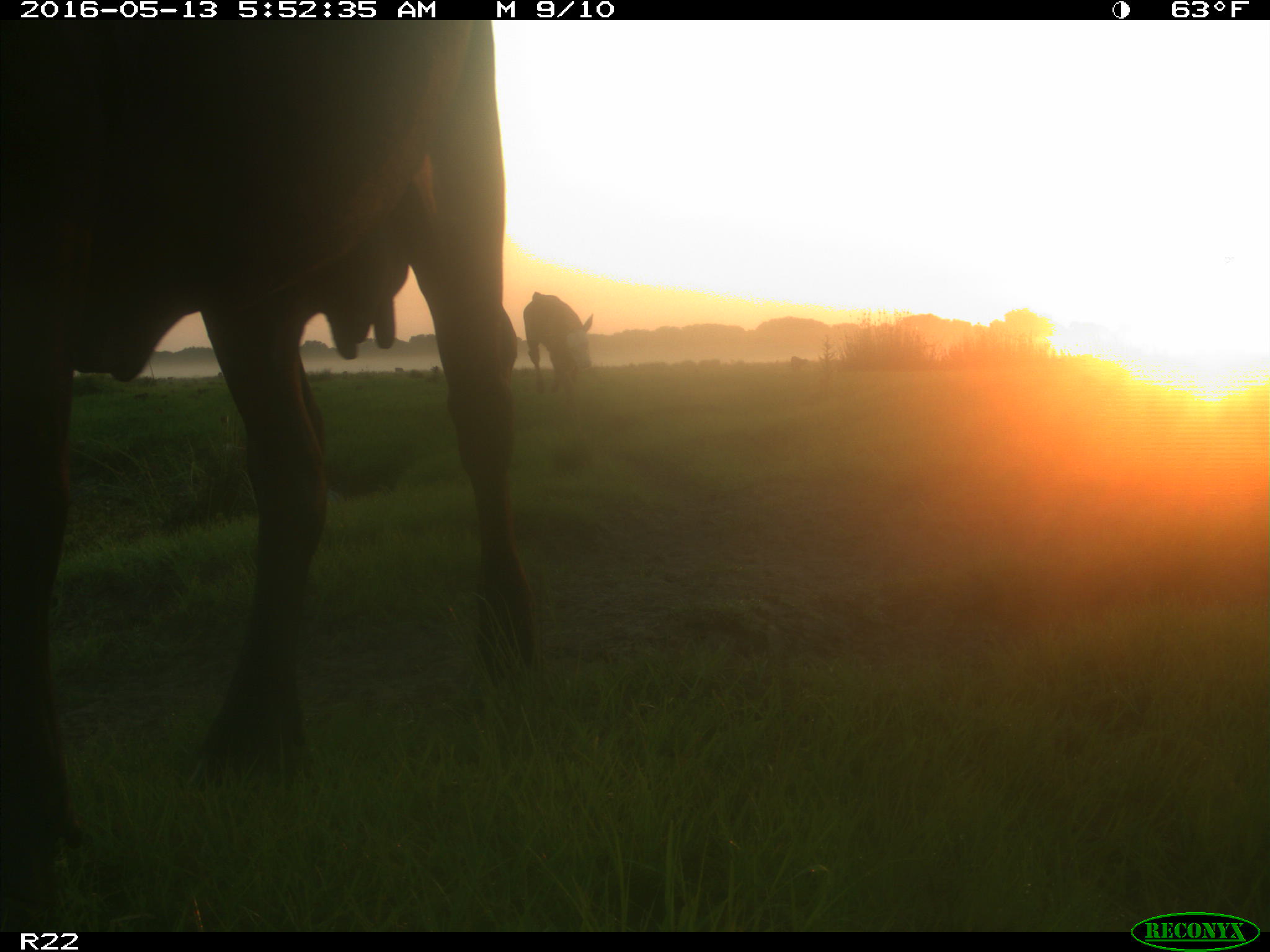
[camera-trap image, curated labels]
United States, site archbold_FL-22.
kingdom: Animalia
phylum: Chordata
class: Mammalia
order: Artiodactyla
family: Bovidae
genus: Bos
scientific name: Bos taurus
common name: domestic cow